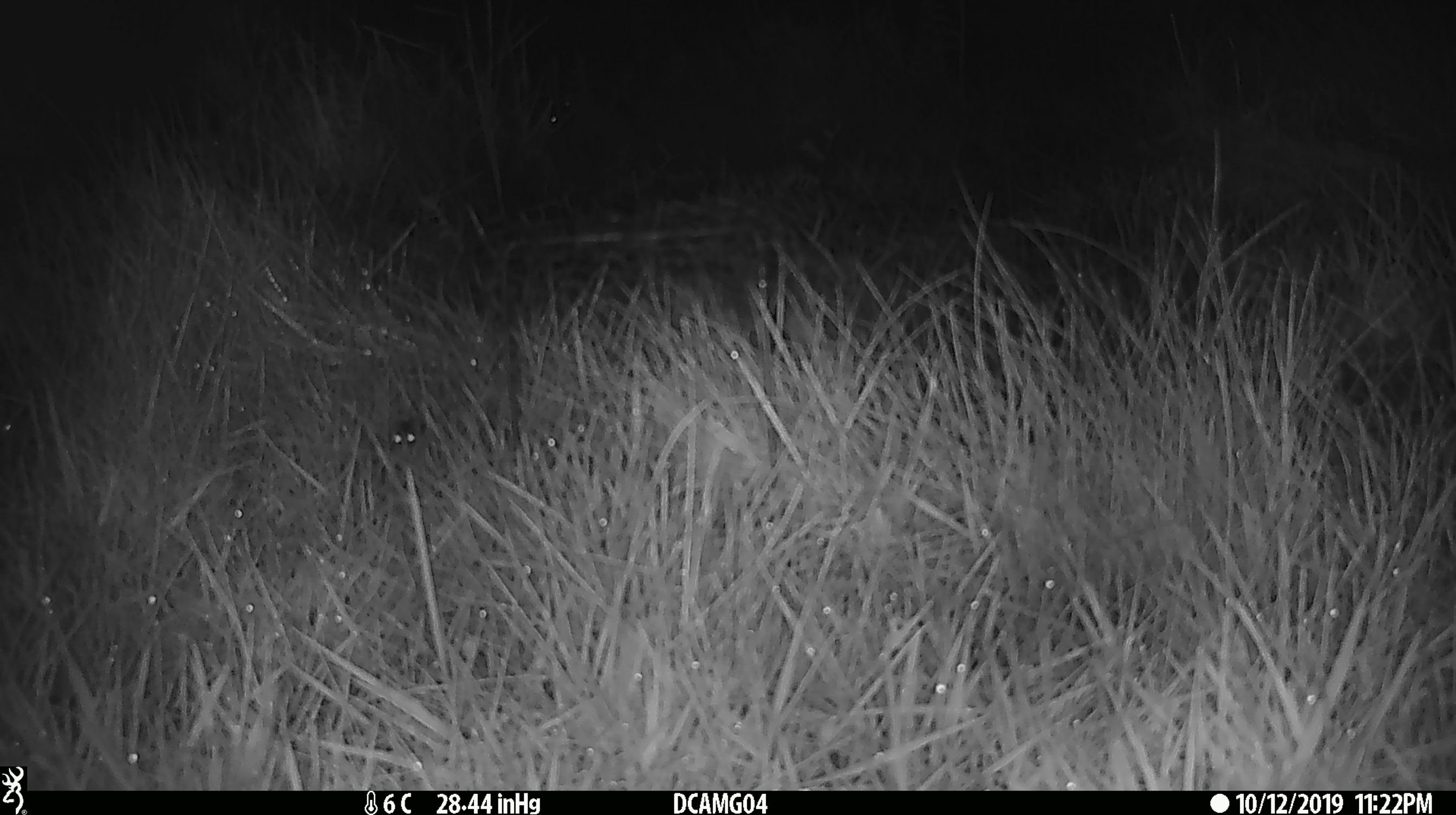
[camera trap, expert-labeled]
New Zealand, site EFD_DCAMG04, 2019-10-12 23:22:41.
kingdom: Animalia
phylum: Chordata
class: Mammalia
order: Rodentia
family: Muridae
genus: Mus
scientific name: Mus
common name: mouse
Mouse (Mus).